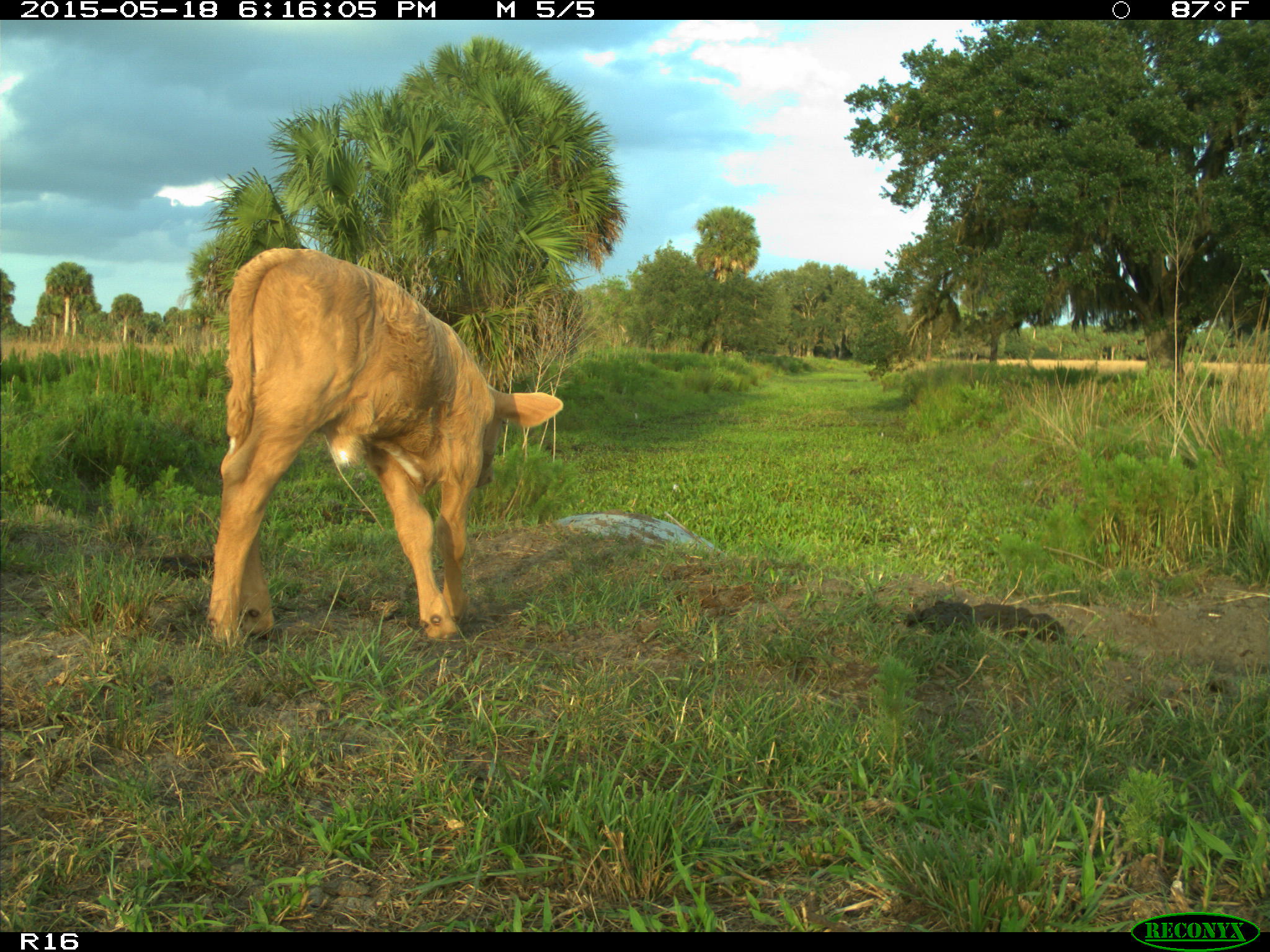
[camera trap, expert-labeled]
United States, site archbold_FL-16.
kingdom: Animalia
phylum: Chordata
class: Mammalia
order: Artiodactyla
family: Bovidae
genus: Bos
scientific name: Bos taurus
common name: domestic cow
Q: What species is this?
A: Bos taurus (domestic cow).